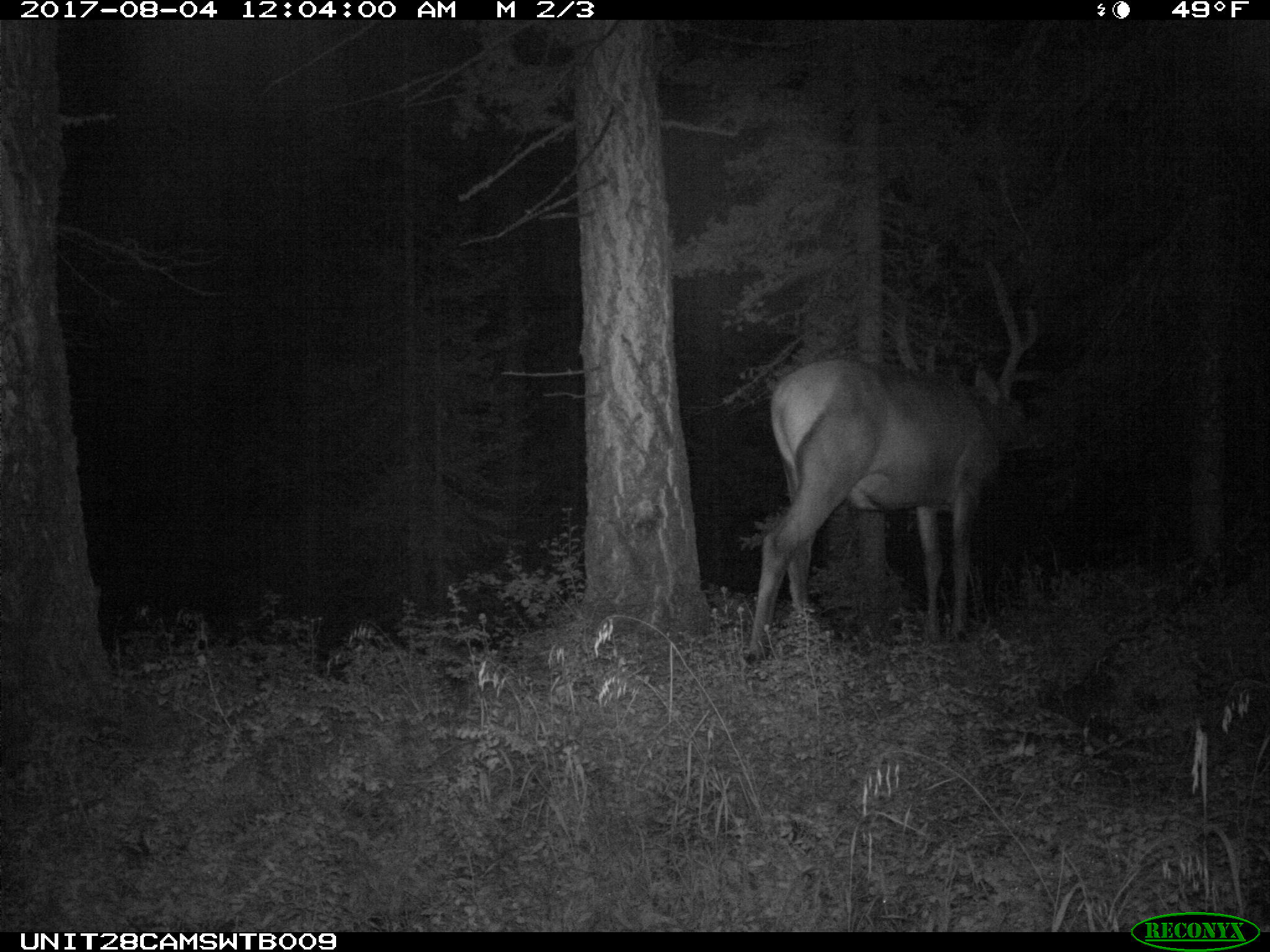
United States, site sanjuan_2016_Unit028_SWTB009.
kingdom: Animalia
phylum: Chordata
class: Mammalia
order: Artiodactyla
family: Cervidae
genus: Cervus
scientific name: Cervus elaphus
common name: red deer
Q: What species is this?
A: Cervus elaphus (red deer).